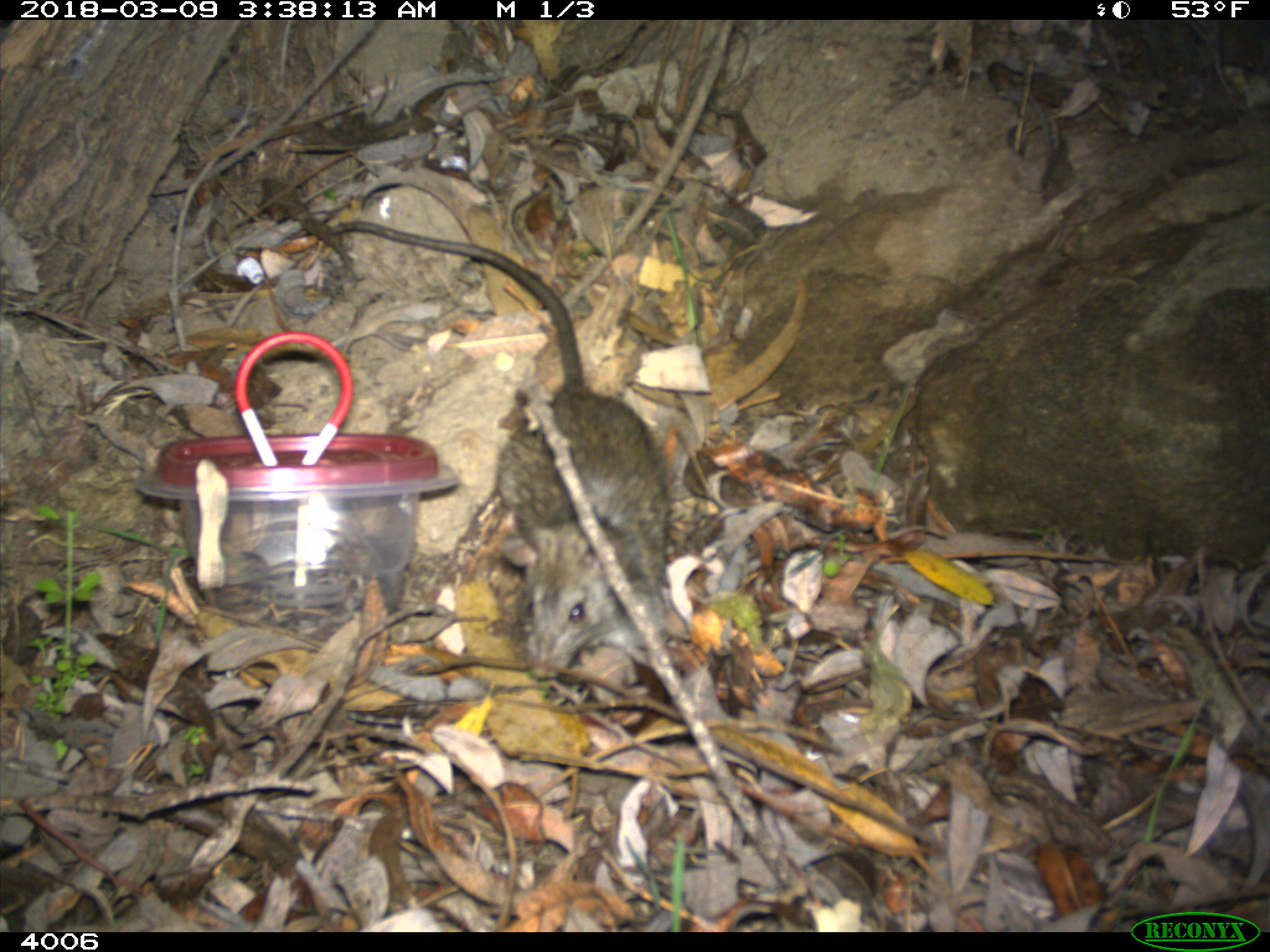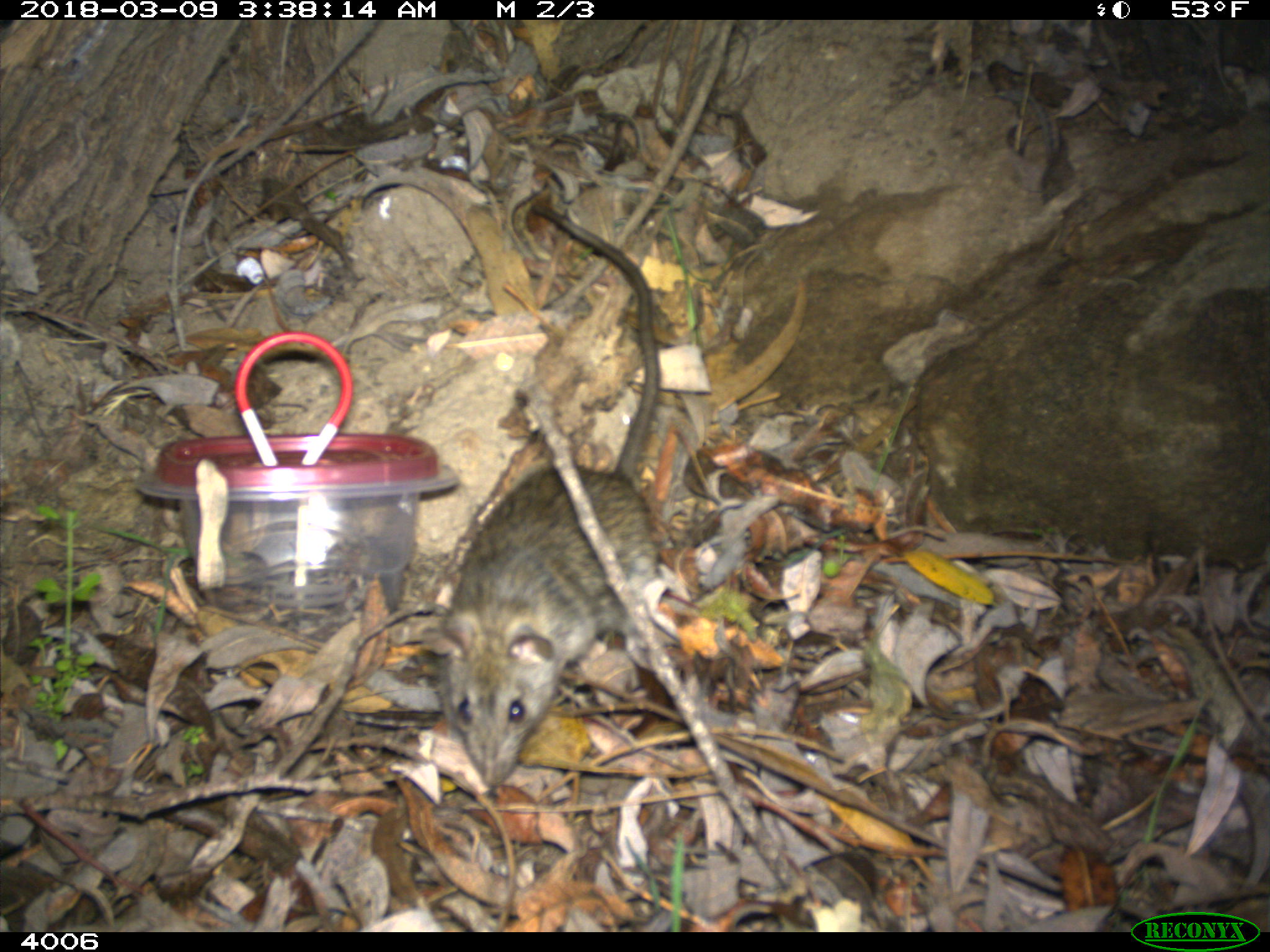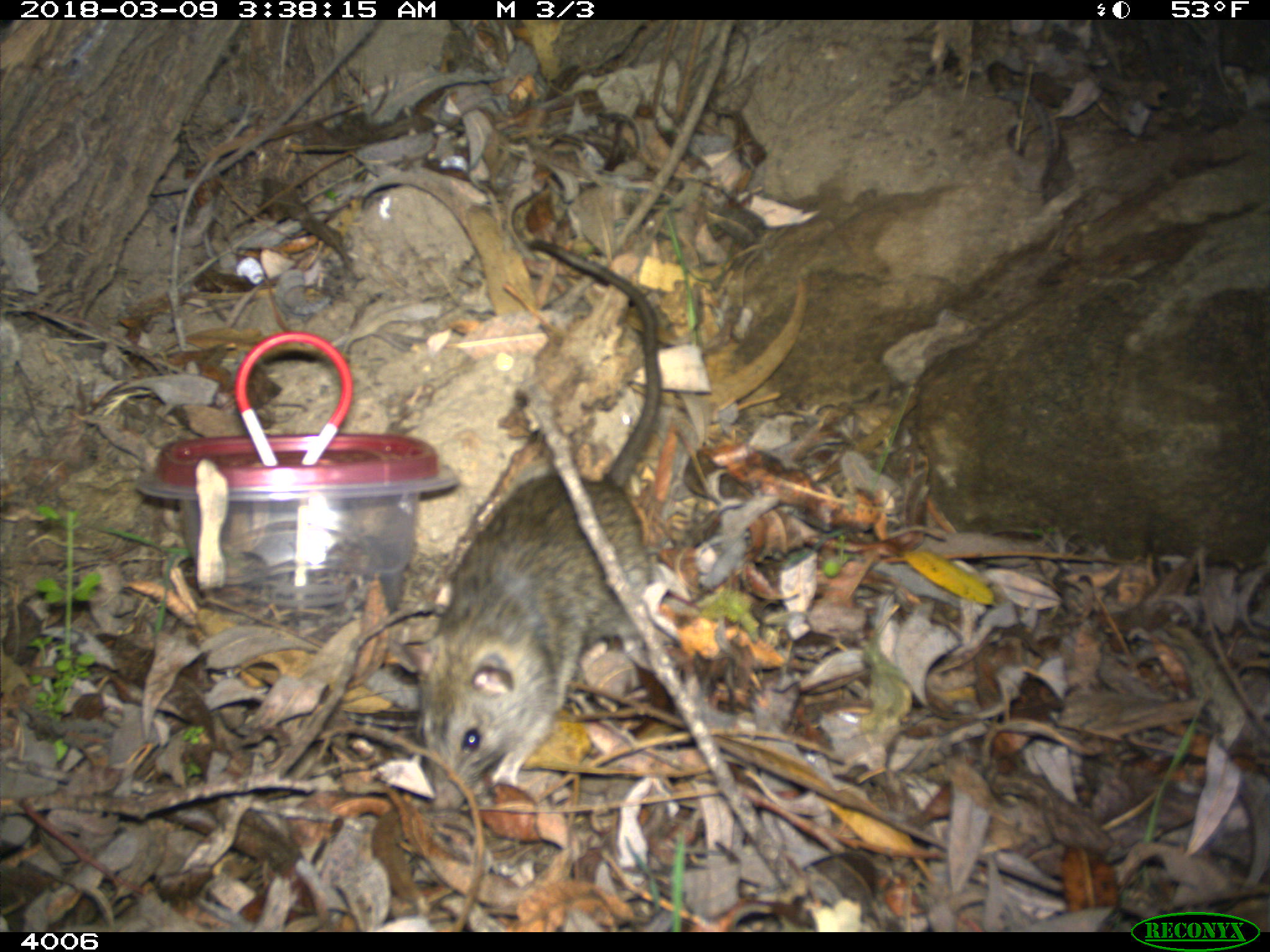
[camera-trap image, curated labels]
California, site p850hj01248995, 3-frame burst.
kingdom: Animalia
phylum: Chordata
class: Mammalia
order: Rodentia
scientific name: Rodentia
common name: rodent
Rodent (Rodentia).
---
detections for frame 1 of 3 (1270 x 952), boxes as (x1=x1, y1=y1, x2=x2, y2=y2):
rodent: (x1=324, y1=218, x2=669, y2=678)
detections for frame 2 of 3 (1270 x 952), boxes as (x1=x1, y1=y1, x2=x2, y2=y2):
rodent: (x1=437, y1=203, x2=660, y2=792)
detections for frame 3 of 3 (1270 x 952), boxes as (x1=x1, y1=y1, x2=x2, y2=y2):
rodent: (x1=420, y1=237, x2=659, y2=814)